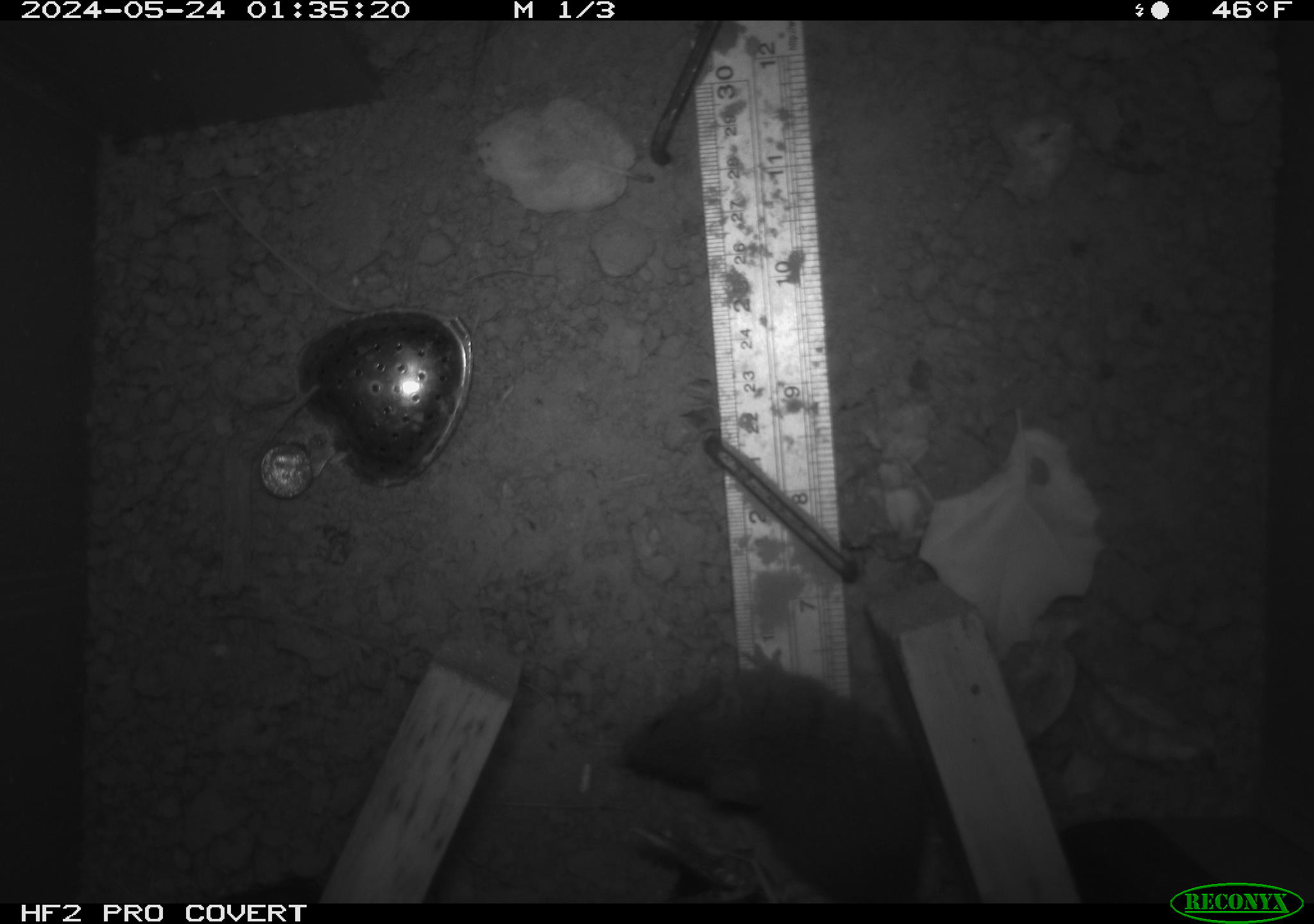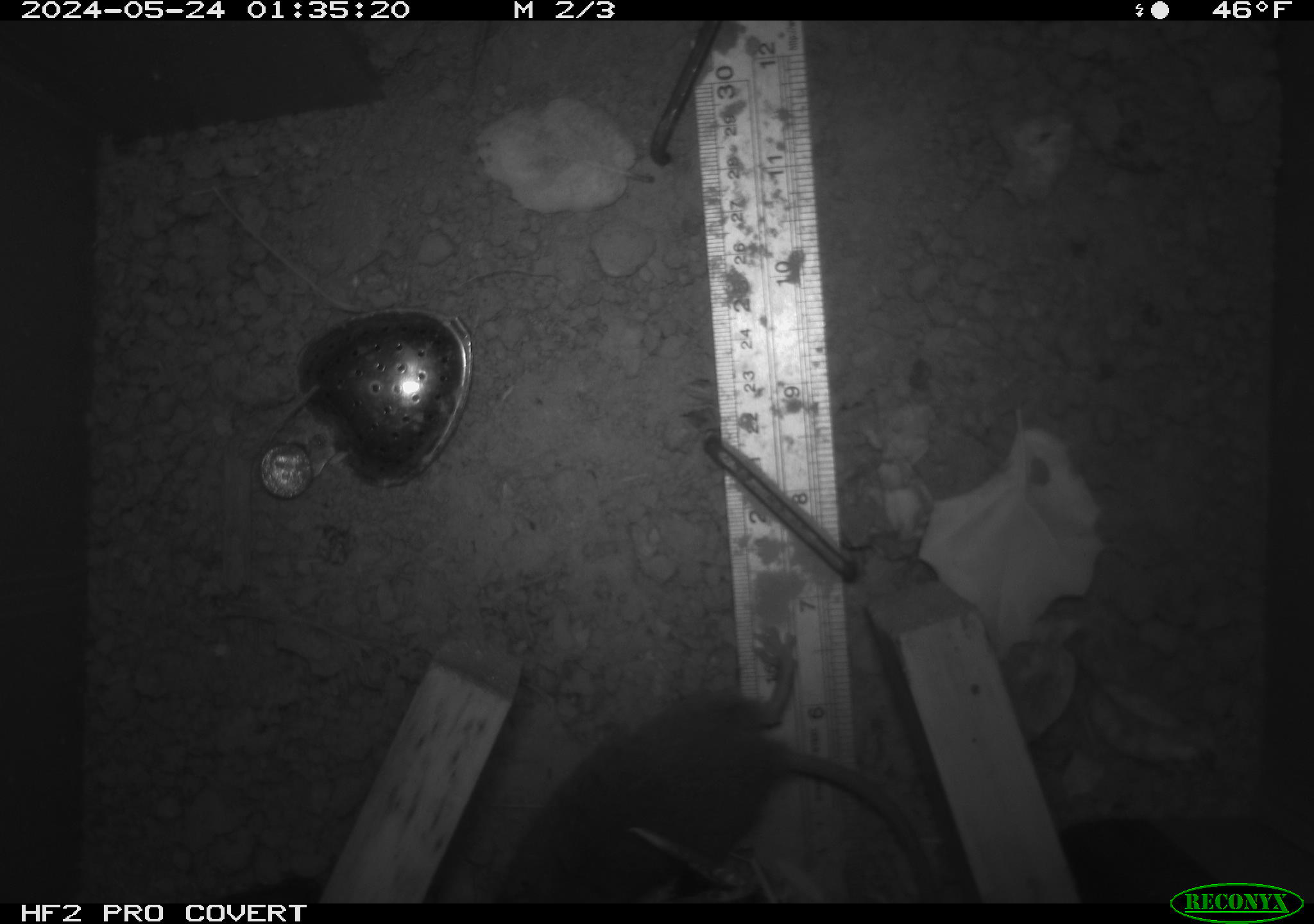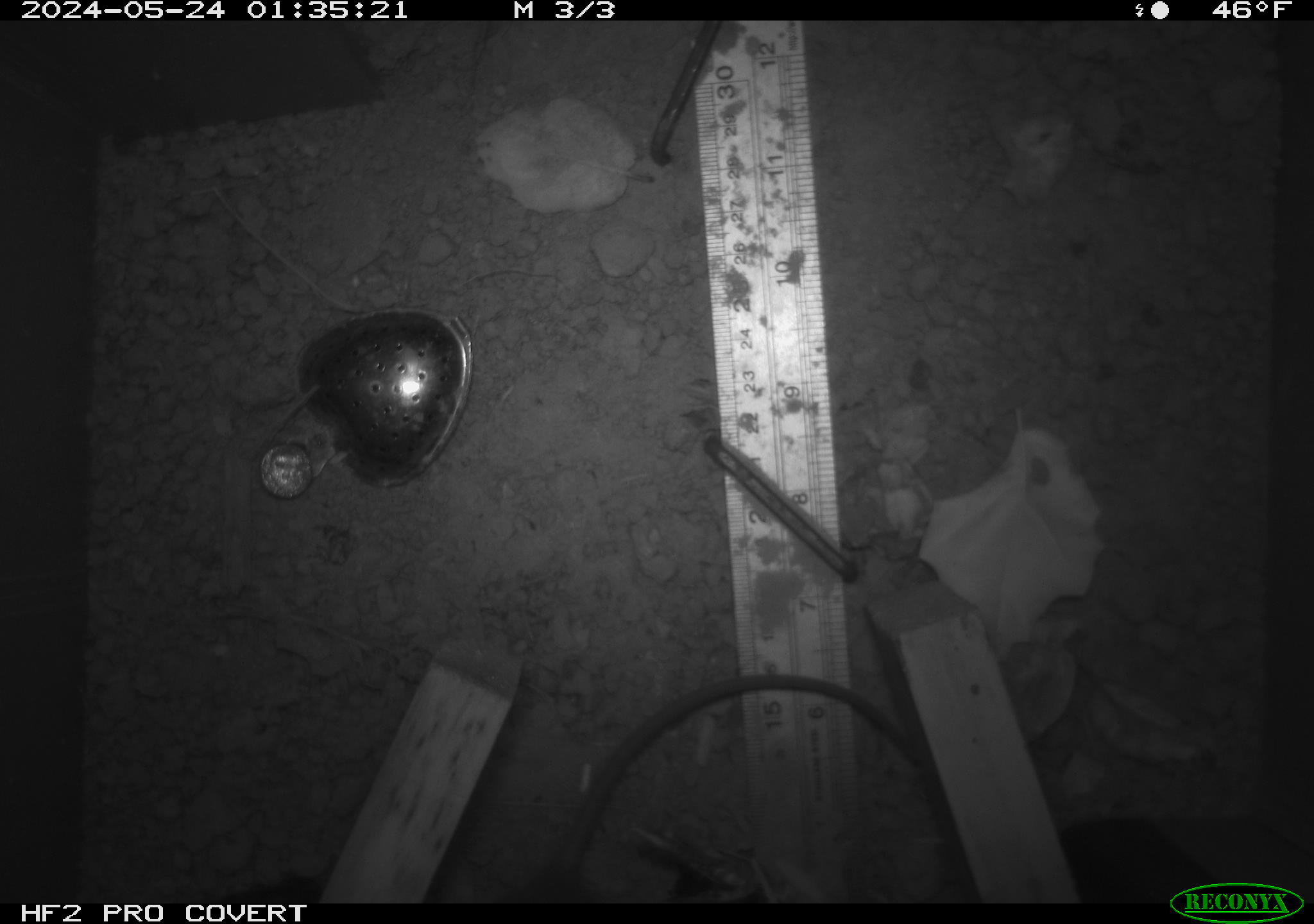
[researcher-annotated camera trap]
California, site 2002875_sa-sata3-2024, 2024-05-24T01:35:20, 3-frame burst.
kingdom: Animalia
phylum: Chordata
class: Mammalia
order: Rodentia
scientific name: Rodentia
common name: rodent